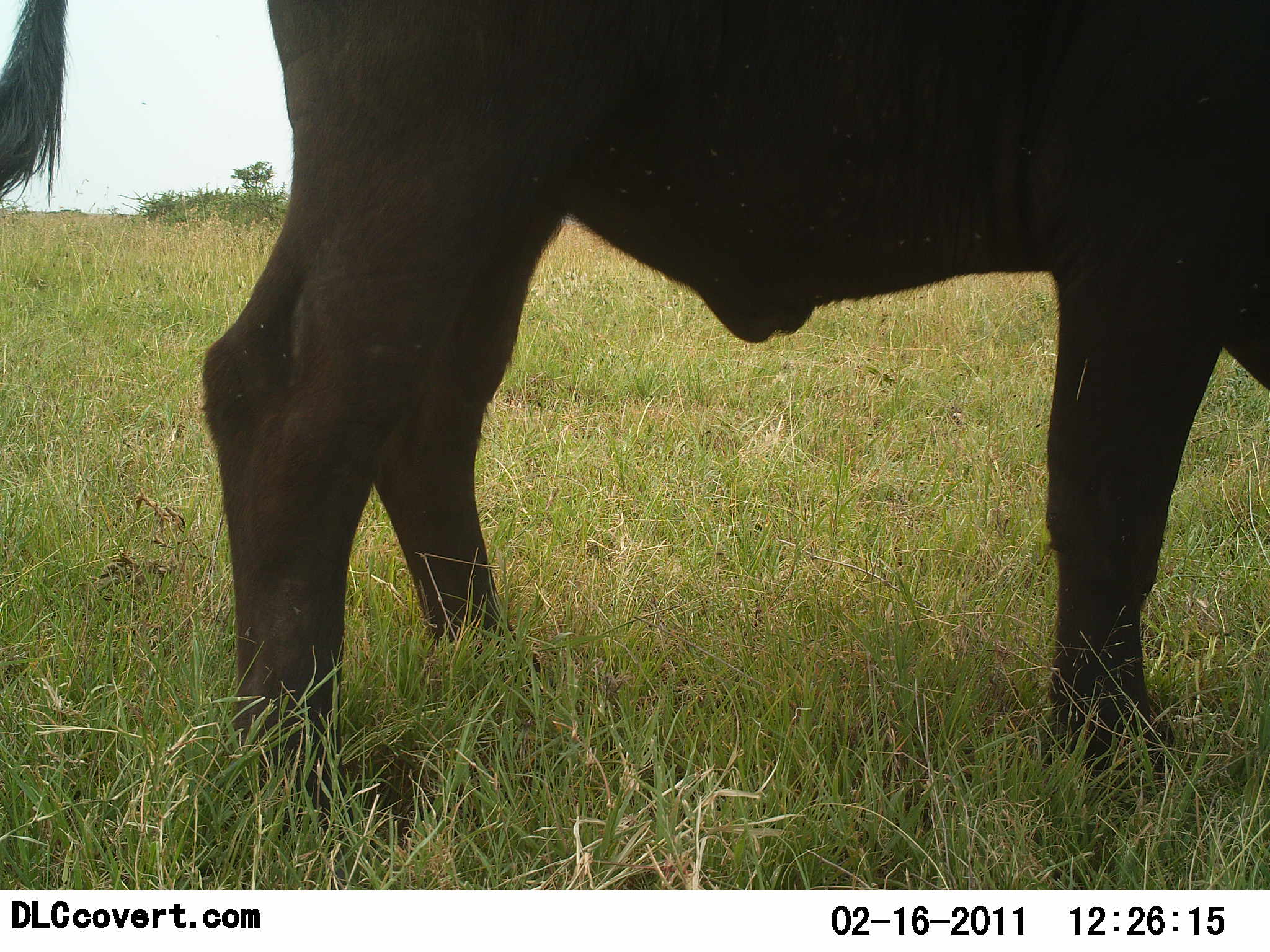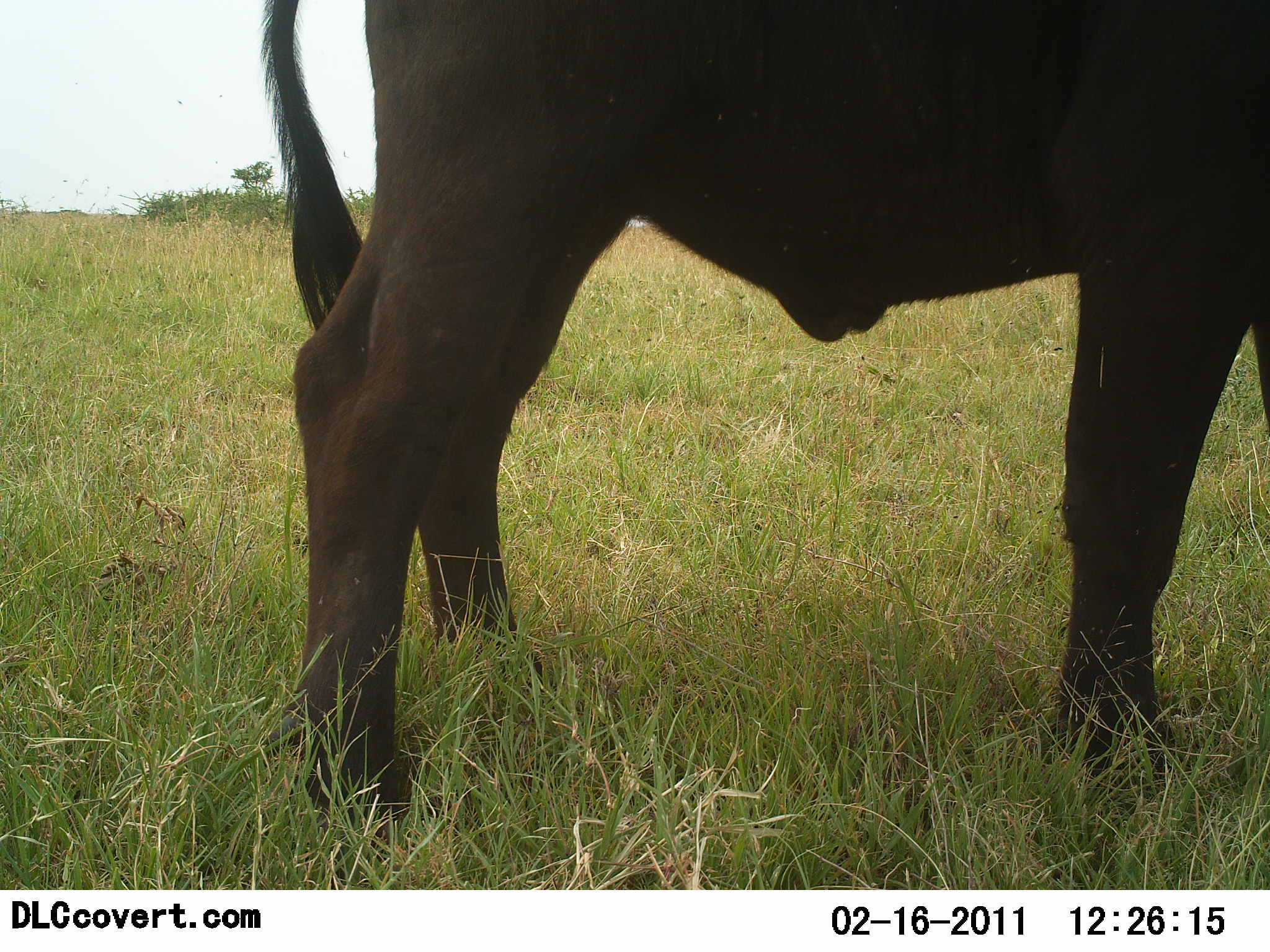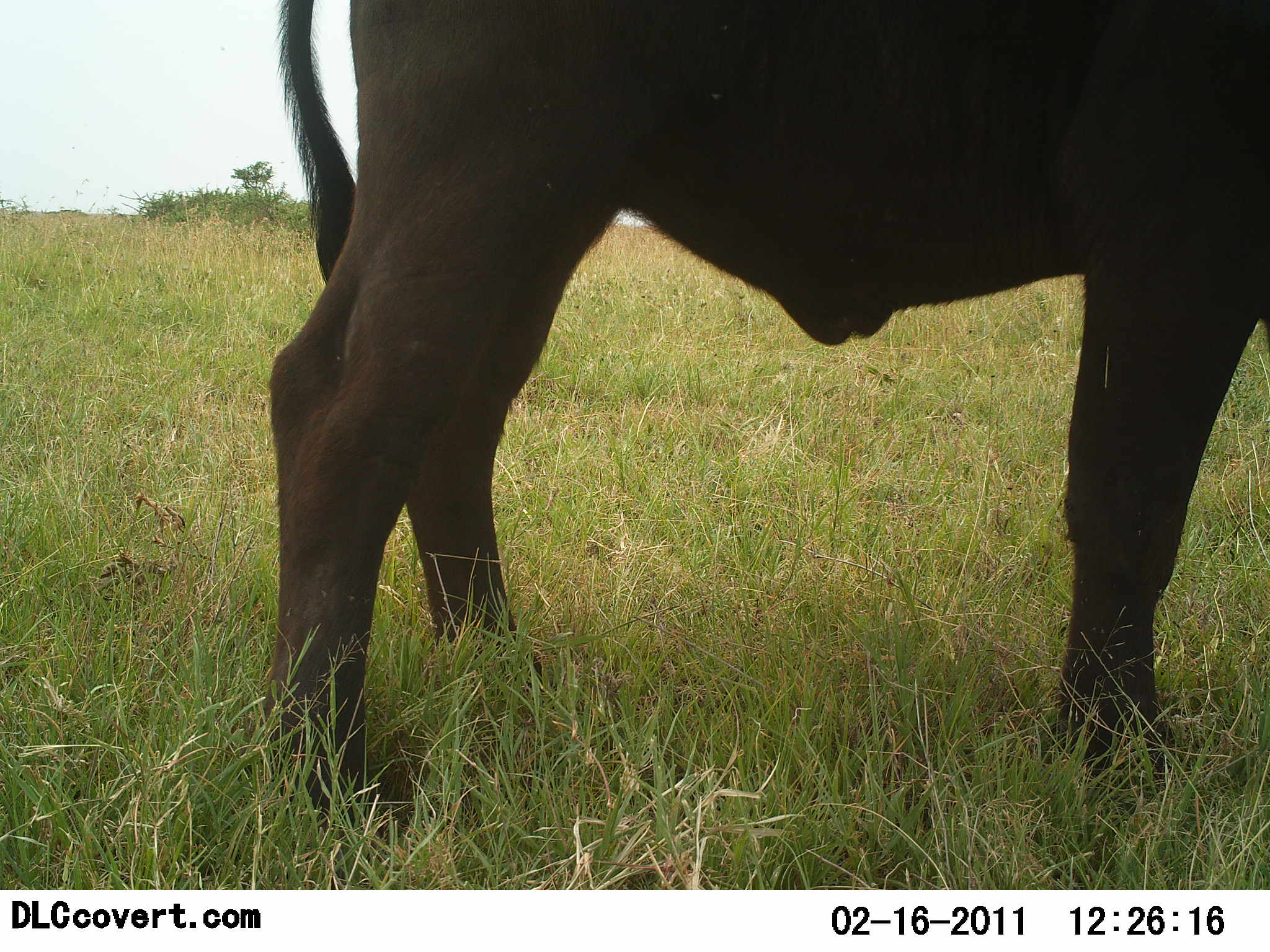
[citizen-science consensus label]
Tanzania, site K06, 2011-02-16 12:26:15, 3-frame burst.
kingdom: Animalia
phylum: Chordata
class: Mammalia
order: Artiodactyla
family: Bovidae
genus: Syncerus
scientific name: Syncerus caffer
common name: cape buffalo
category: buffalo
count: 1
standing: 100%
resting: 0%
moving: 0%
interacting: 0%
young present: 0%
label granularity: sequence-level